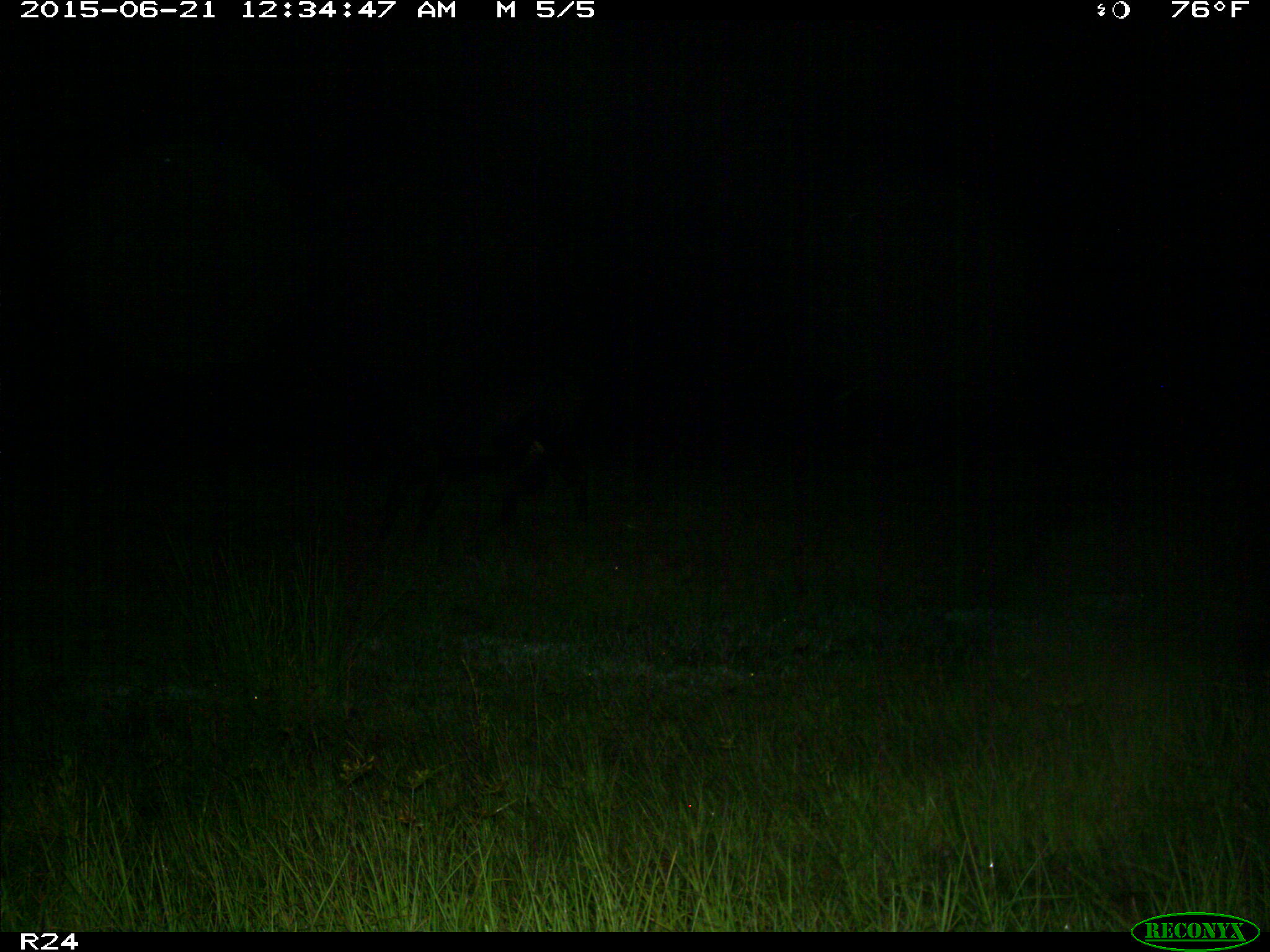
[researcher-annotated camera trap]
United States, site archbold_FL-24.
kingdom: Animalia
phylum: Chordata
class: Mammalia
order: Artiodactyla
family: Bovidae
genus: Bos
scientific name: Bos taurus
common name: domestic cow